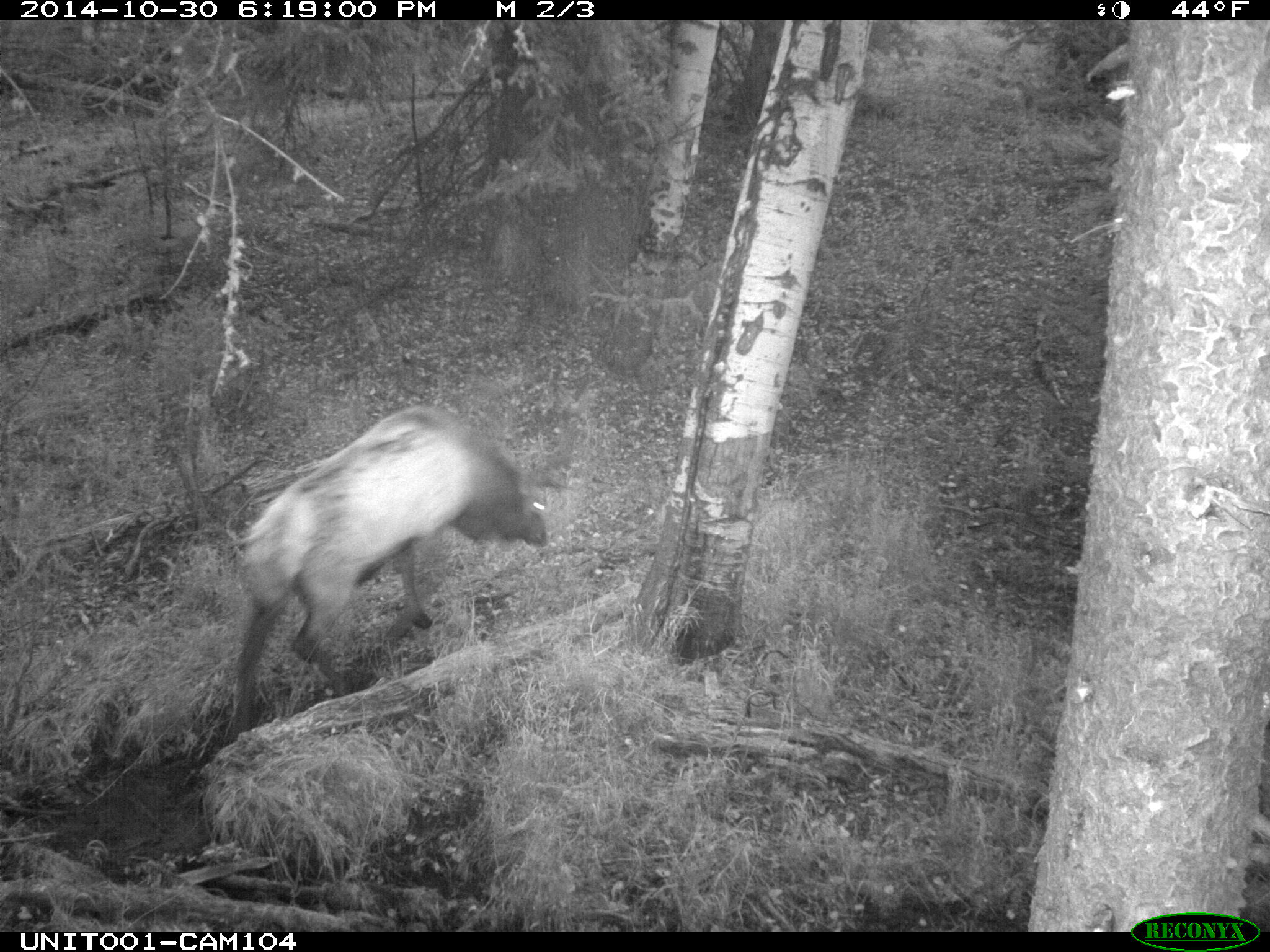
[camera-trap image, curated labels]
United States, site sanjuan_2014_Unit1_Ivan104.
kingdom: Animalia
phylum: Chordata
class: Mammalia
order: Artiodactyla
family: Cervidae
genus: Cervus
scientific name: Cervus elaphus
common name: red deer